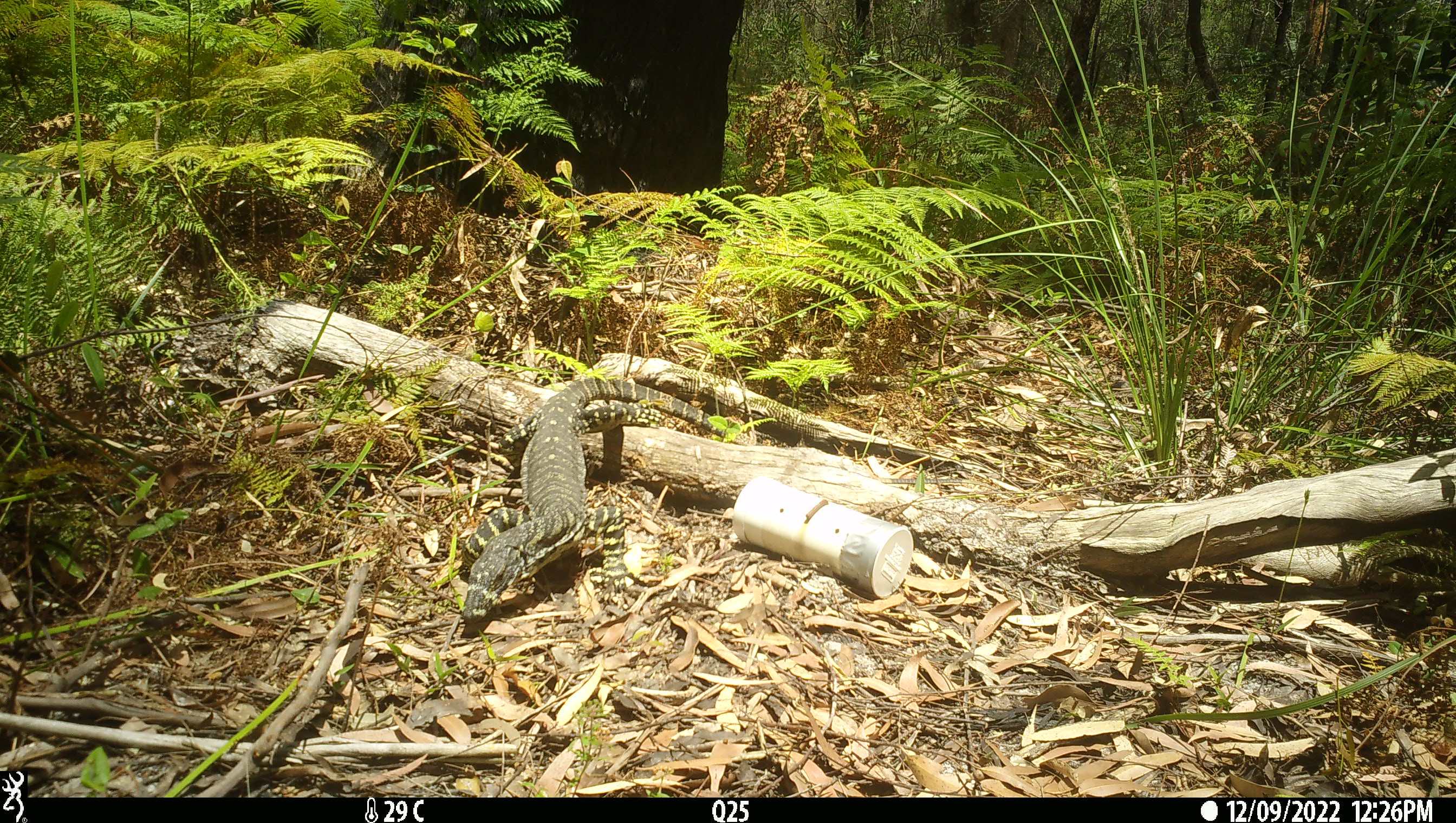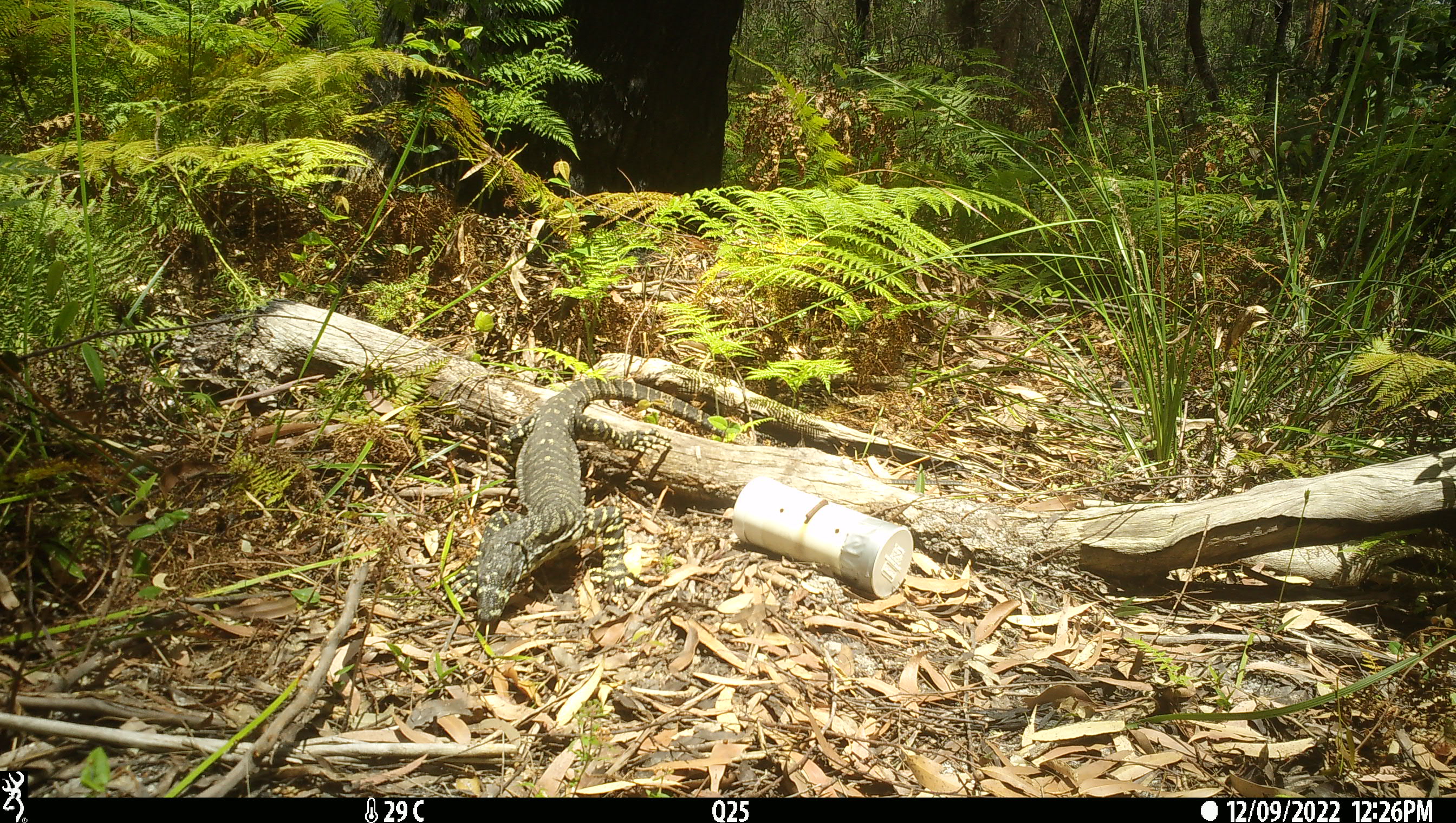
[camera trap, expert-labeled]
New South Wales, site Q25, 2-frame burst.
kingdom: Animalia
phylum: Chordata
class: Reptilia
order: Squamata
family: Varanidae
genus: Varanus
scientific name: Varanus varius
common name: lace monitor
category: goanna